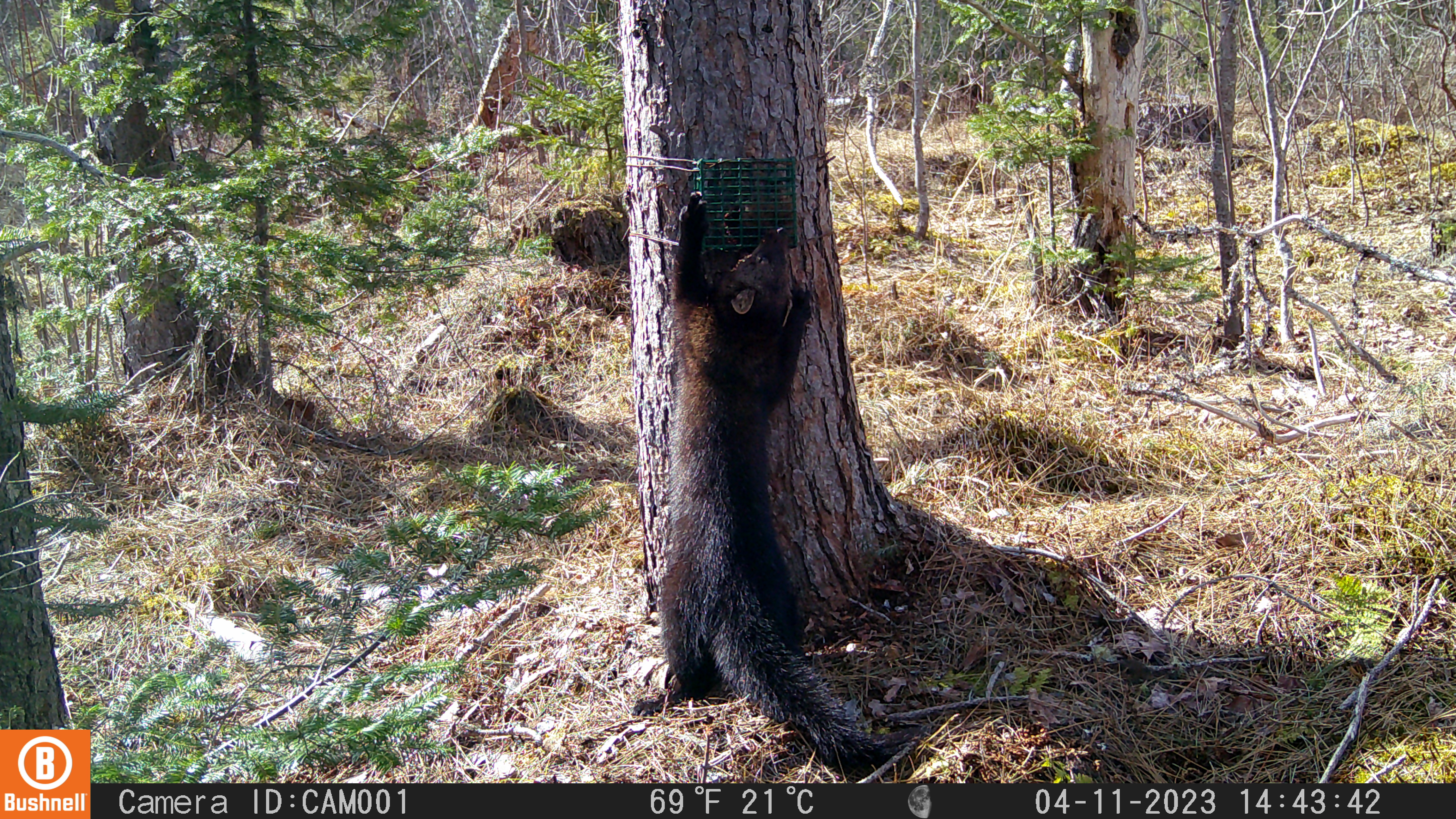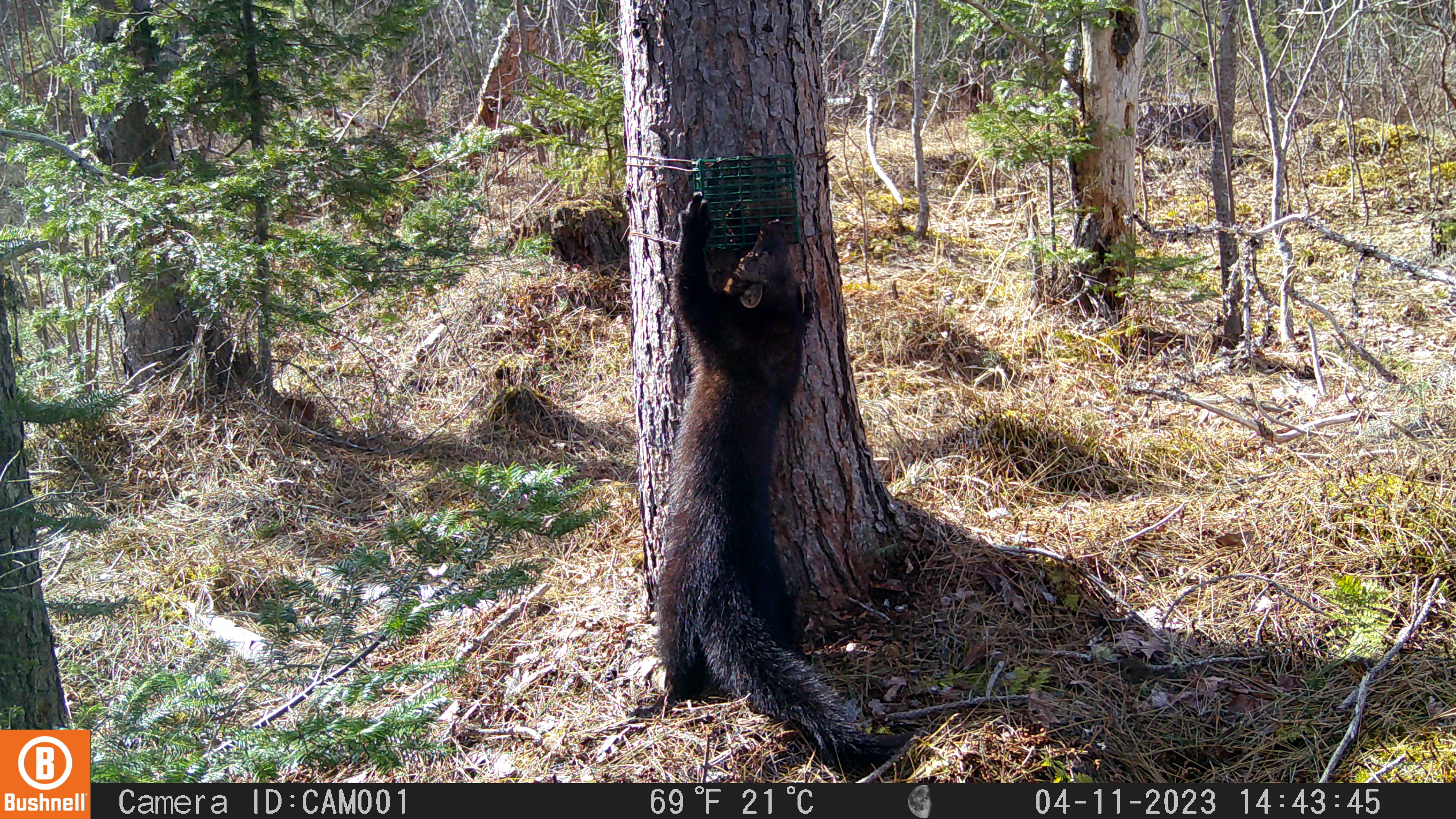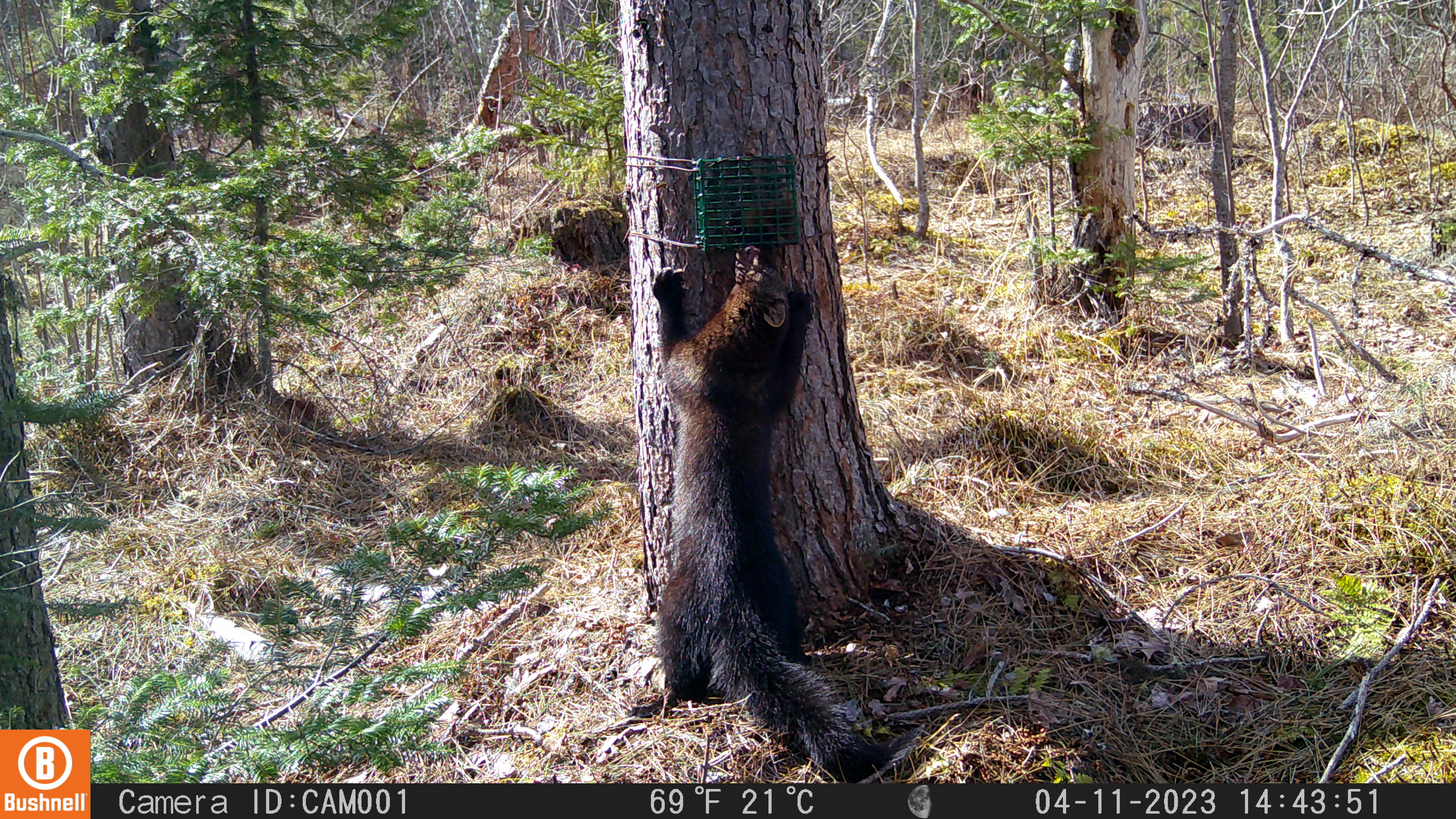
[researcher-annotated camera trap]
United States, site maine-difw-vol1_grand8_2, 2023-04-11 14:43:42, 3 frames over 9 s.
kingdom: Animalia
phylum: Chordata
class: Mammalia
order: Carnivora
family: Mustelidae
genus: Pekania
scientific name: Pekania pennanti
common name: fisher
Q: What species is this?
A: Fisher (Pekania pennanti).